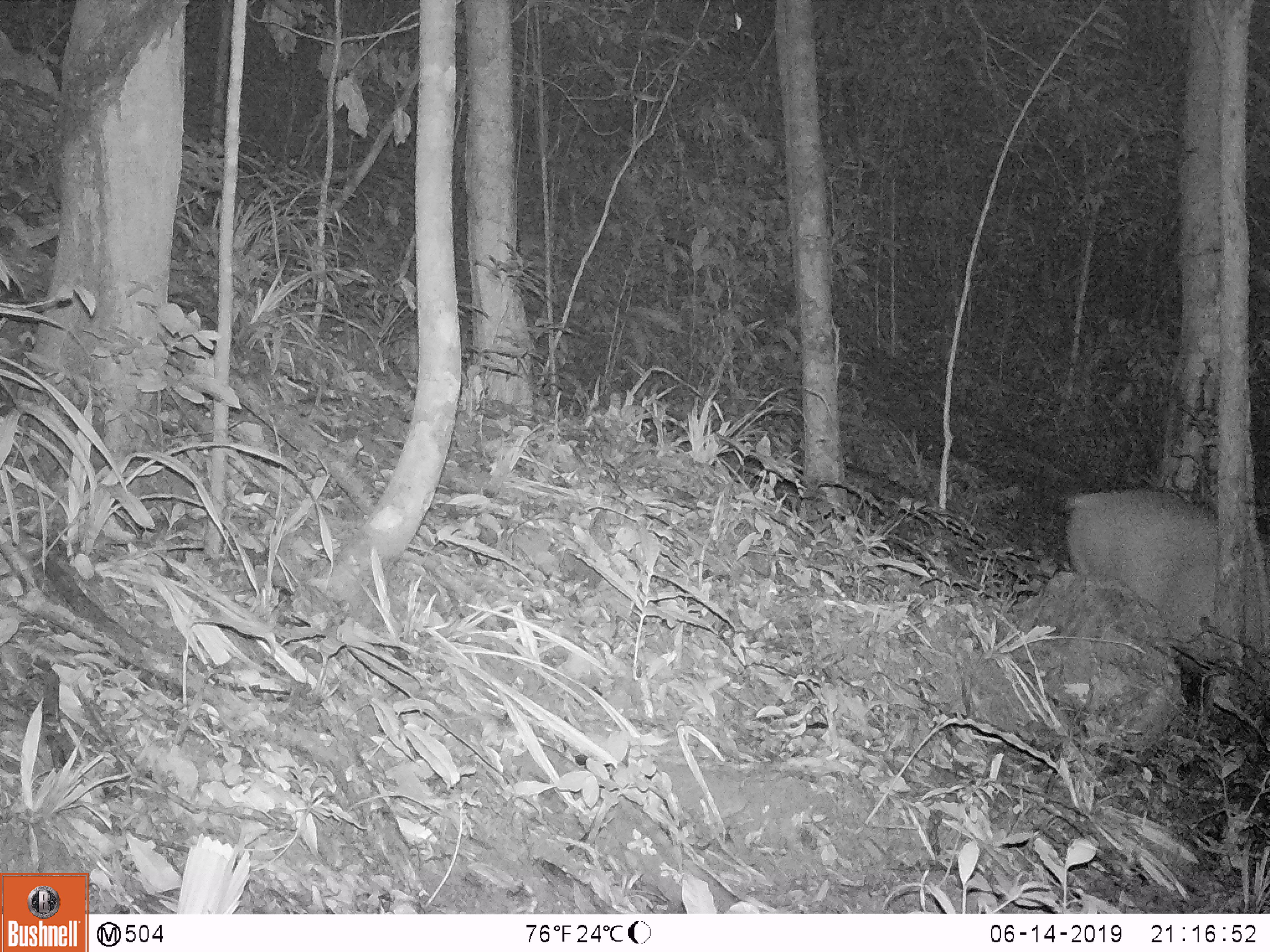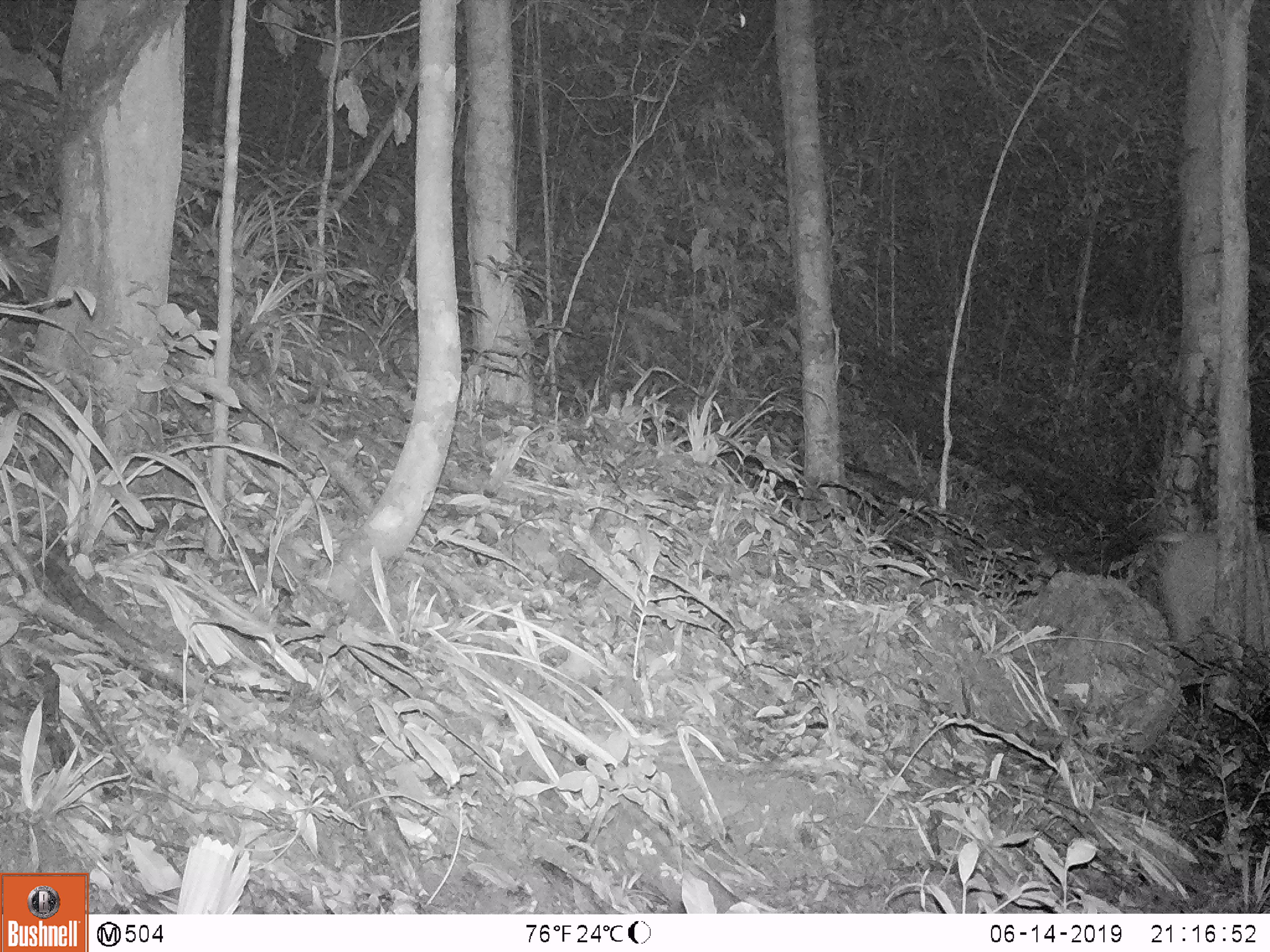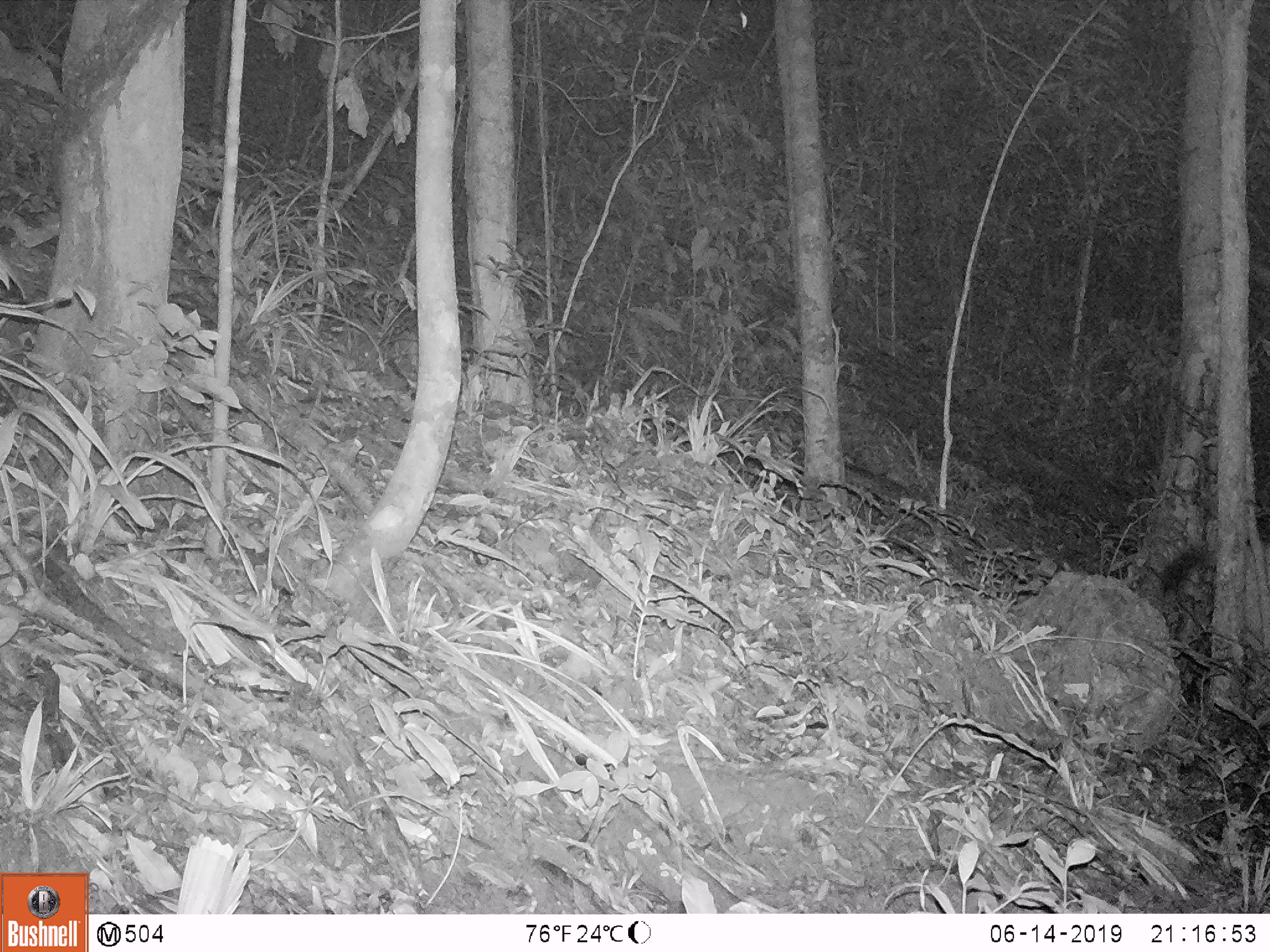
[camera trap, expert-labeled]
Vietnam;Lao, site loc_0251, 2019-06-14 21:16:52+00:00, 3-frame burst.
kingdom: Animalia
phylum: Chordata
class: Mammalia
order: Artiodactyla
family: Cervidae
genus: Rusa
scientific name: Rusa unicolor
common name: sambar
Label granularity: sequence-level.